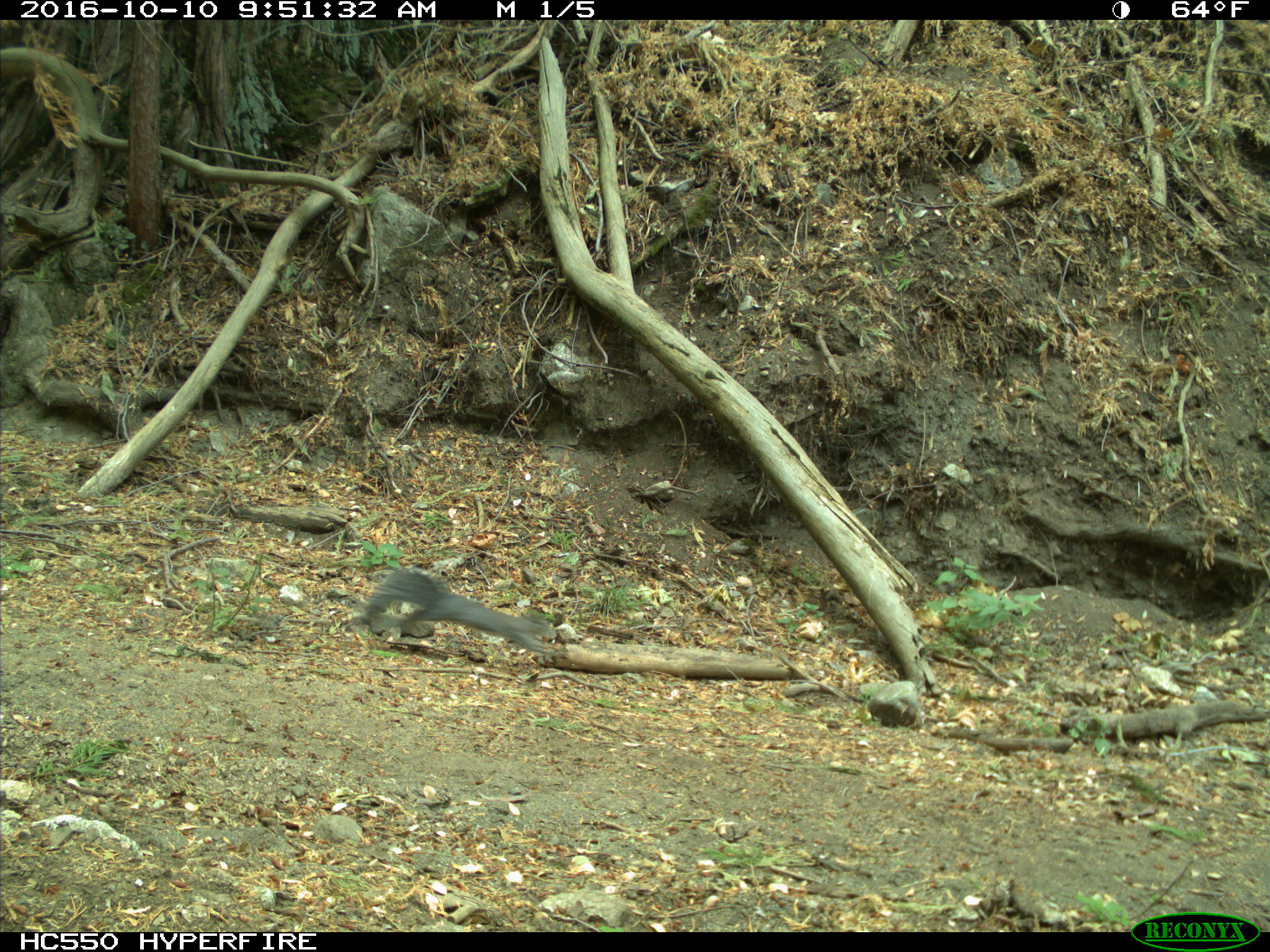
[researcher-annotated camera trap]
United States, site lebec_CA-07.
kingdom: Animalia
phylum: Chordata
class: Mammalia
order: Rodentia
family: Sciuridae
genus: Sciurus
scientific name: Sciurus carolinensis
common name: eastern gray squirrel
Sciurus carolinensis (eastern gray squirrel).